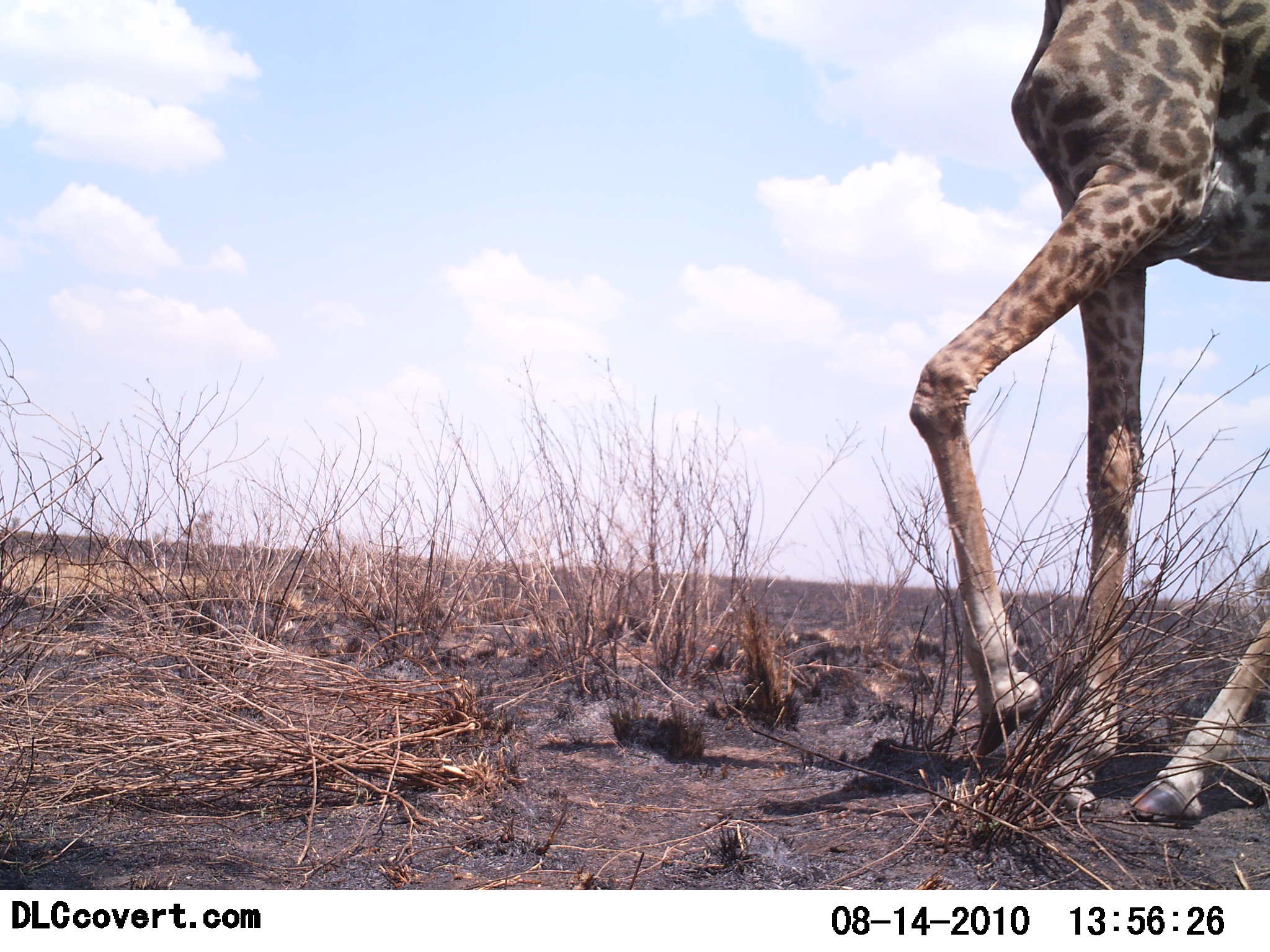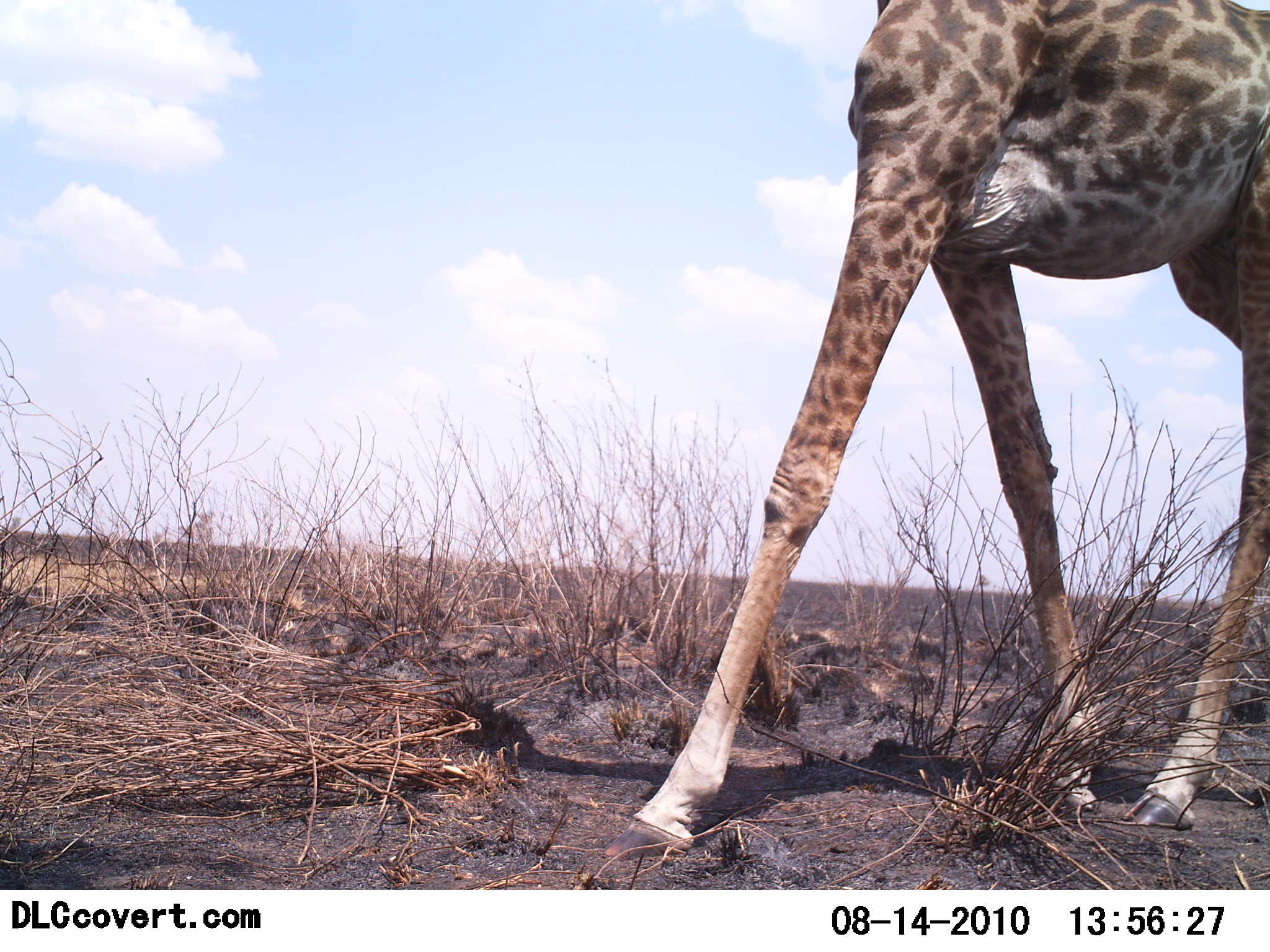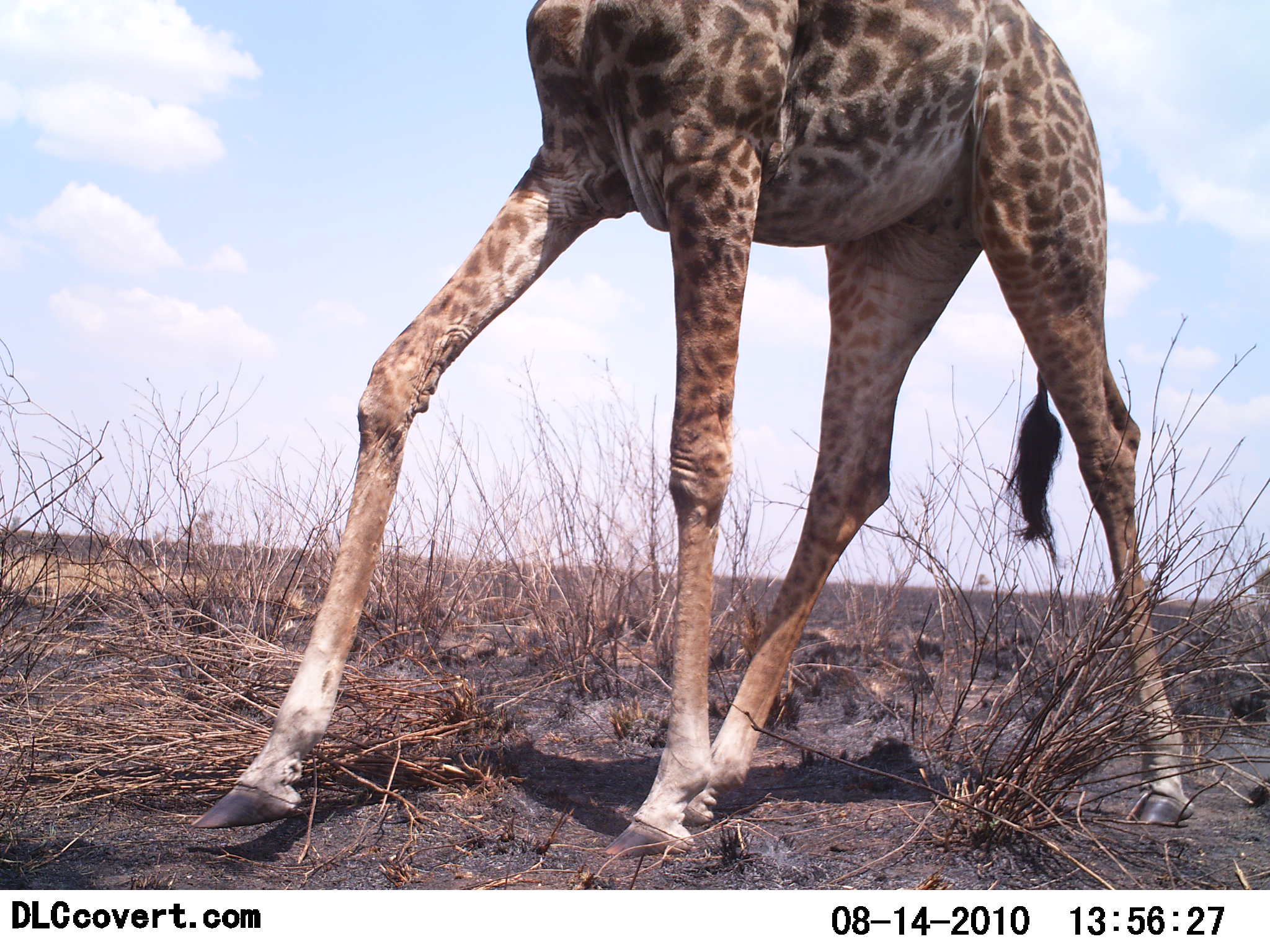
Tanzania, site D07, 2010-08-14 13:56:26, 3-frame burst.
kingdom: Animalia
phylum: Chordata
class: Mammalia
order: Artiodactyla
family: Giraffidae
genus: Giraffa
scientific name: Giraffa camelopardalis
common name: giraffe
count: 1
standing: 0%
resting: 0%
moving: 100%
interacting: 0%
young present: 7%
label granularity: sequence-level